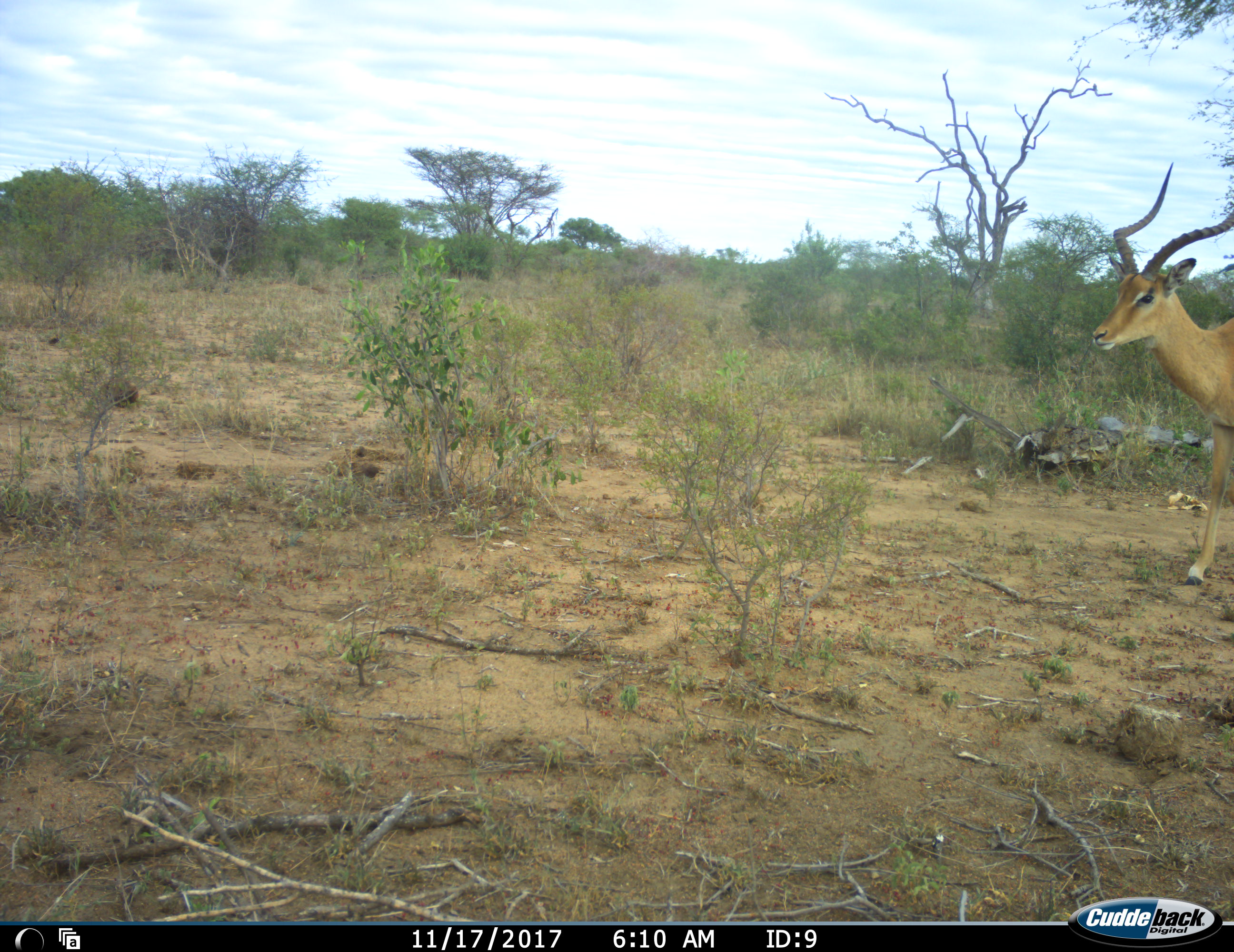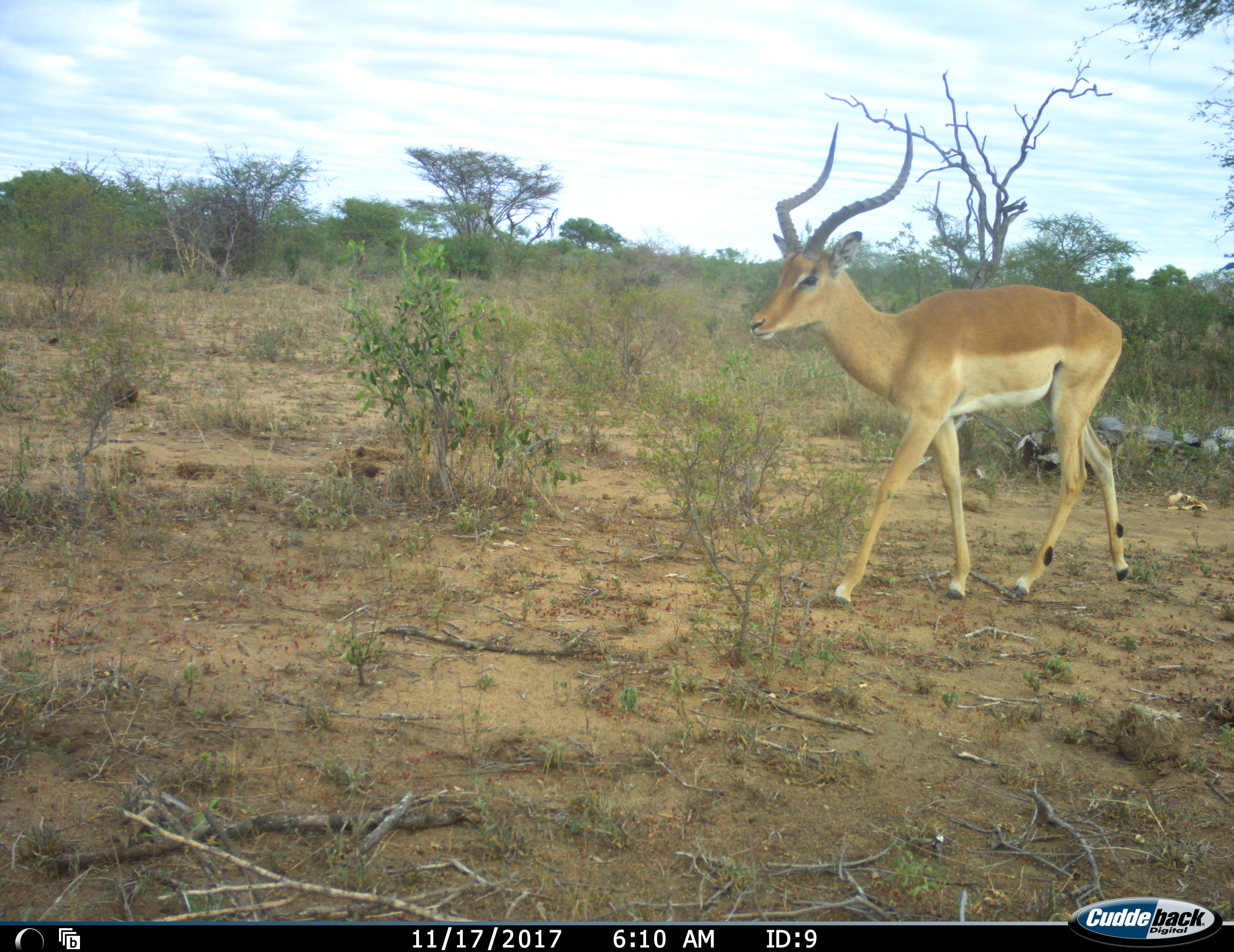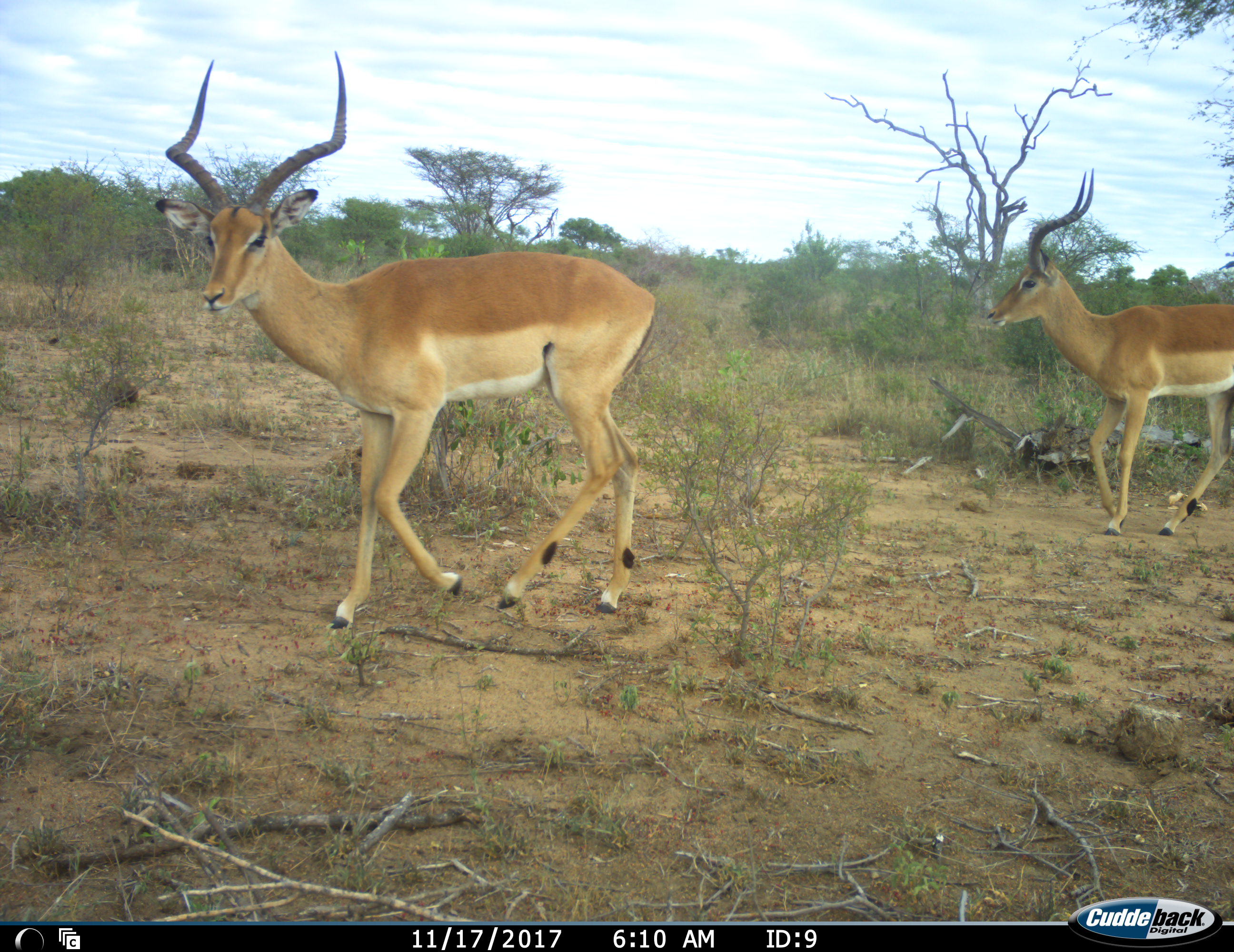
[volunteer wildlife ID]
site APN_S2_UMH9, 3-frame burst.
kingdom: Animalia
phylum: Chordata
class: Mammalia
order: Artiodactyla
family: Bovidae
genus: Aepyceros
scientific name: Aepyceros melampus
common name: impala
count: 2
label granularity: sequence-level